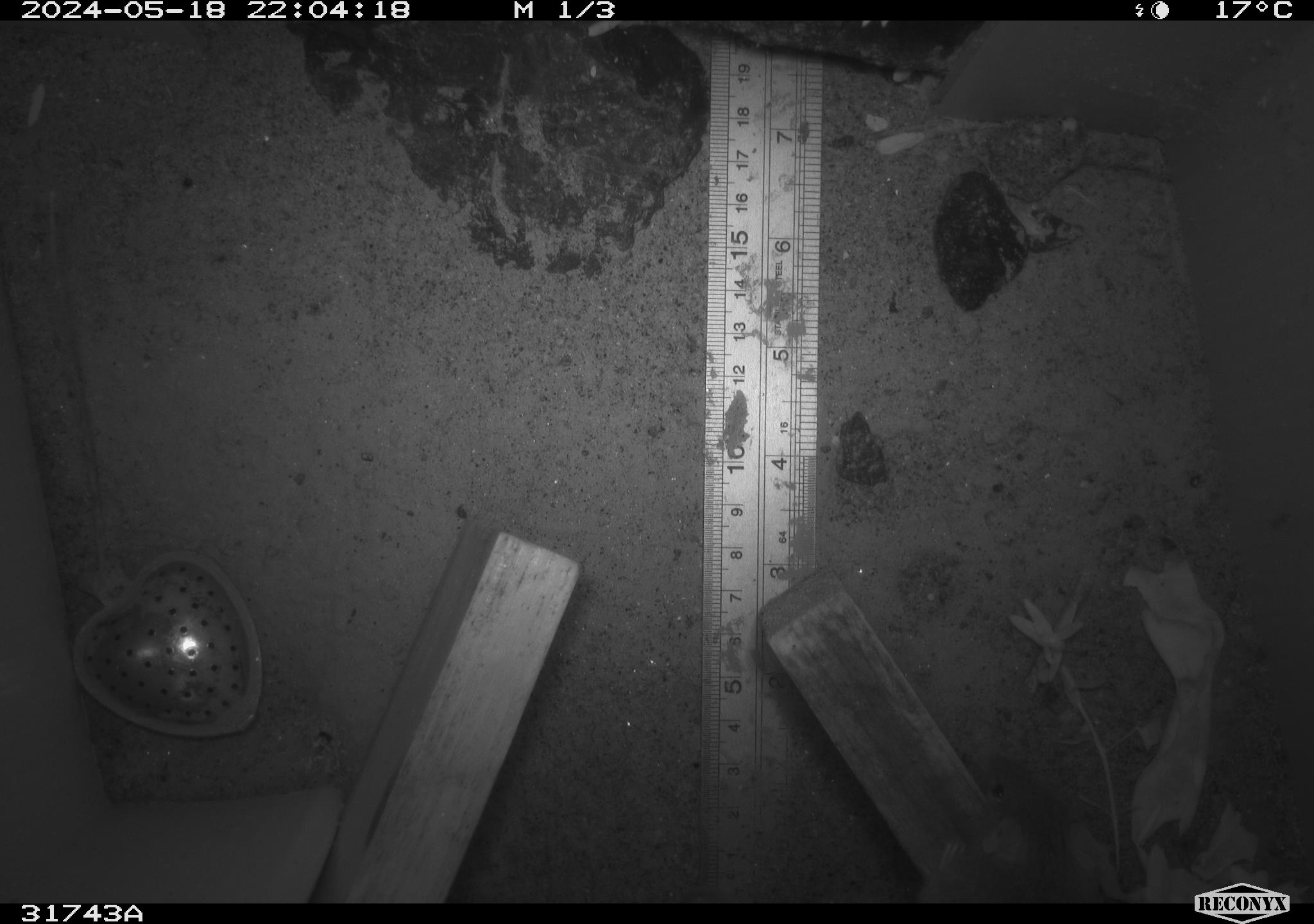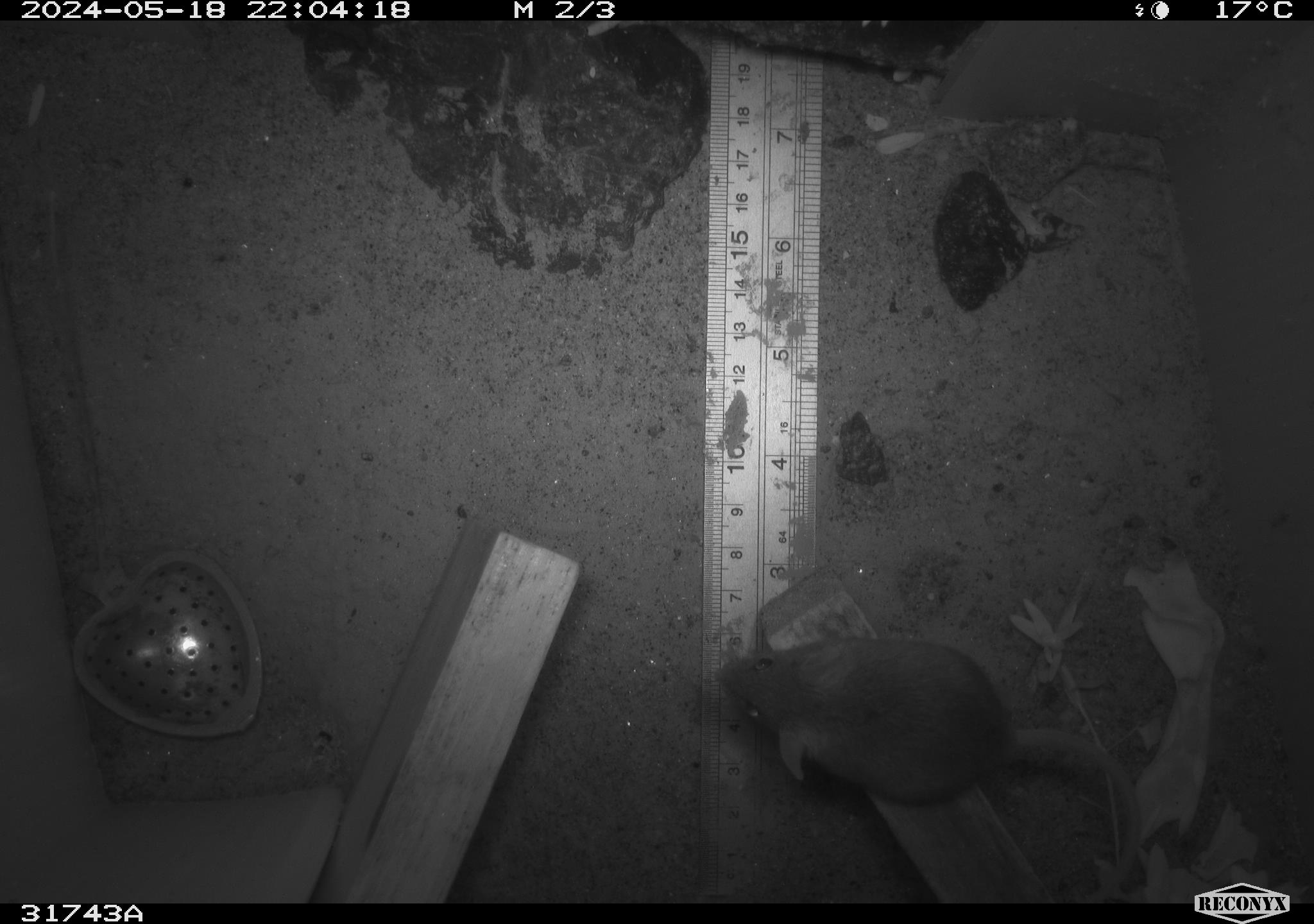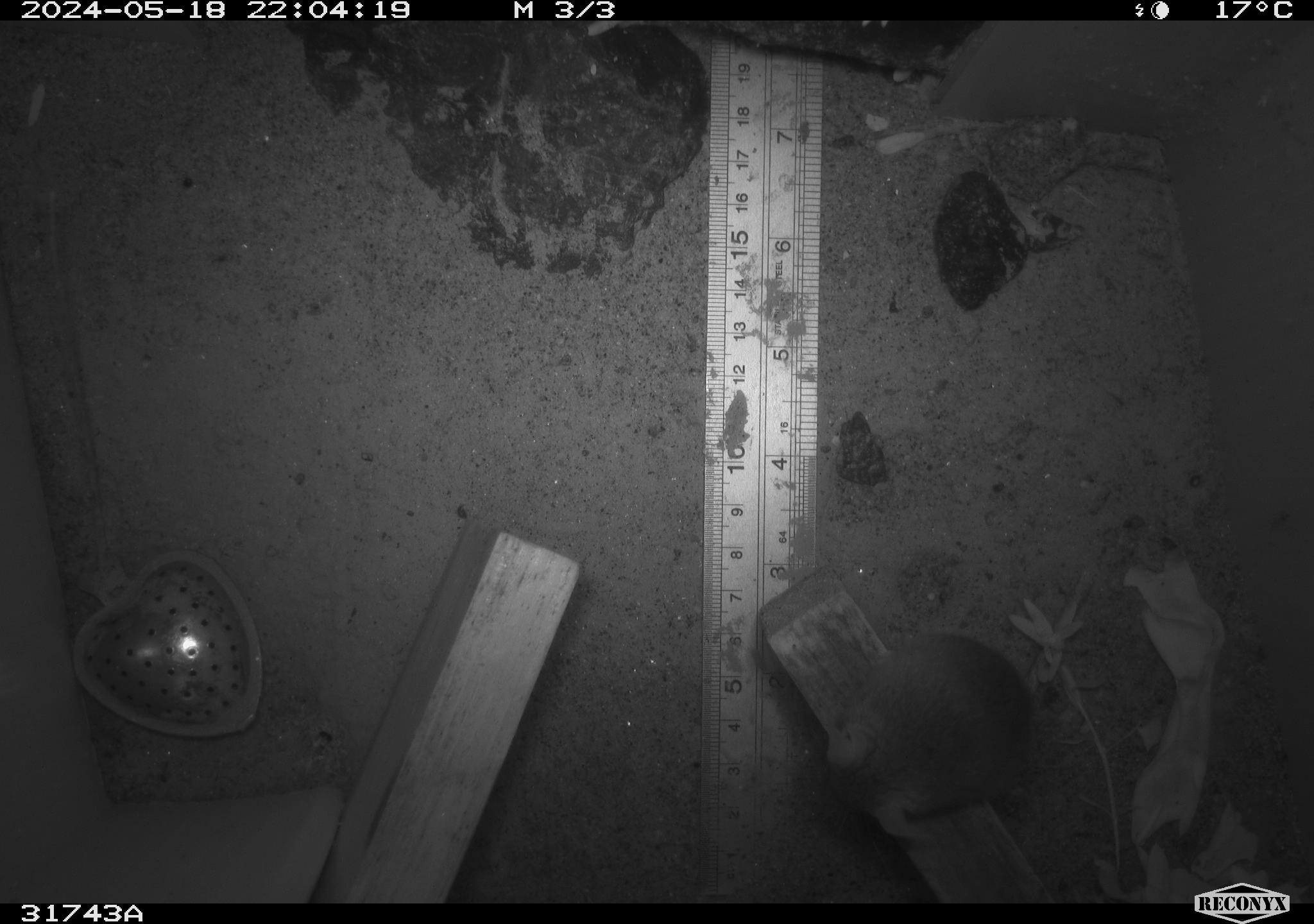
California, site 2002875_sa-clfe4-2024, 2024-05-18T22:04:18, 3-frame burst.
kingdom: Animalia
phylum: Chordata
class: Mammalia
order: Rodentia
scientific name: Rodentia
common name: mouse species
Mouse species (Rodentia).